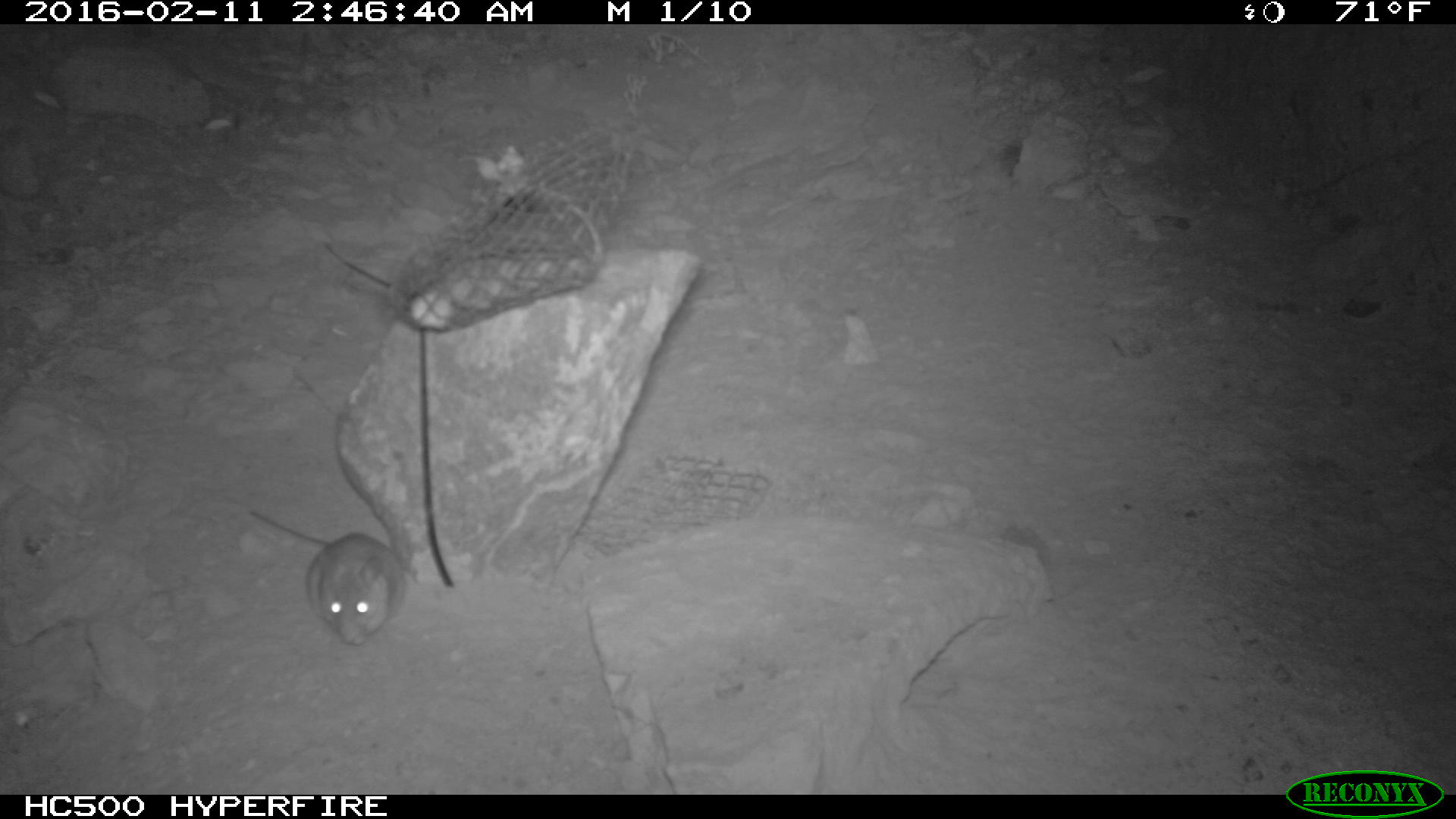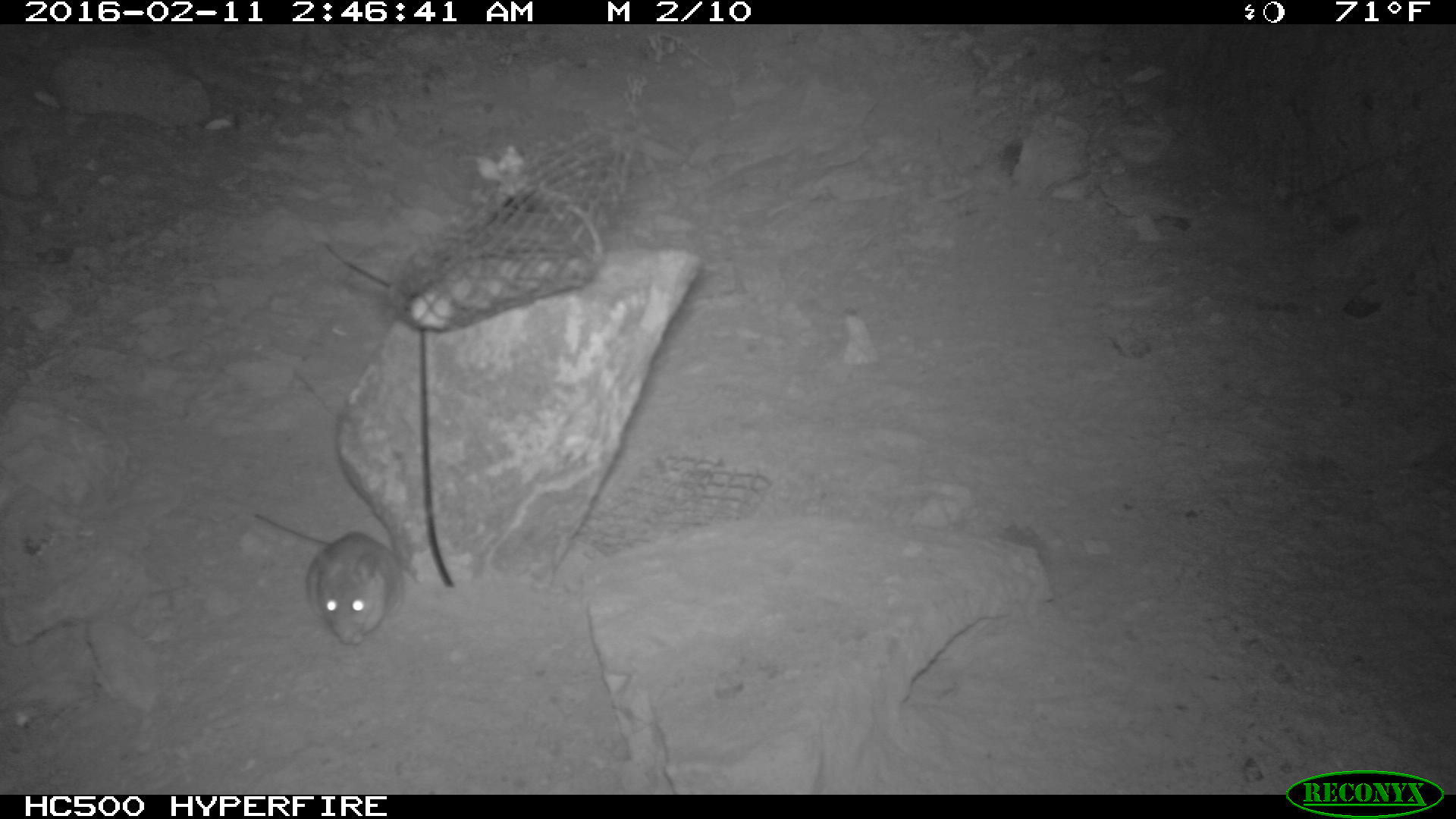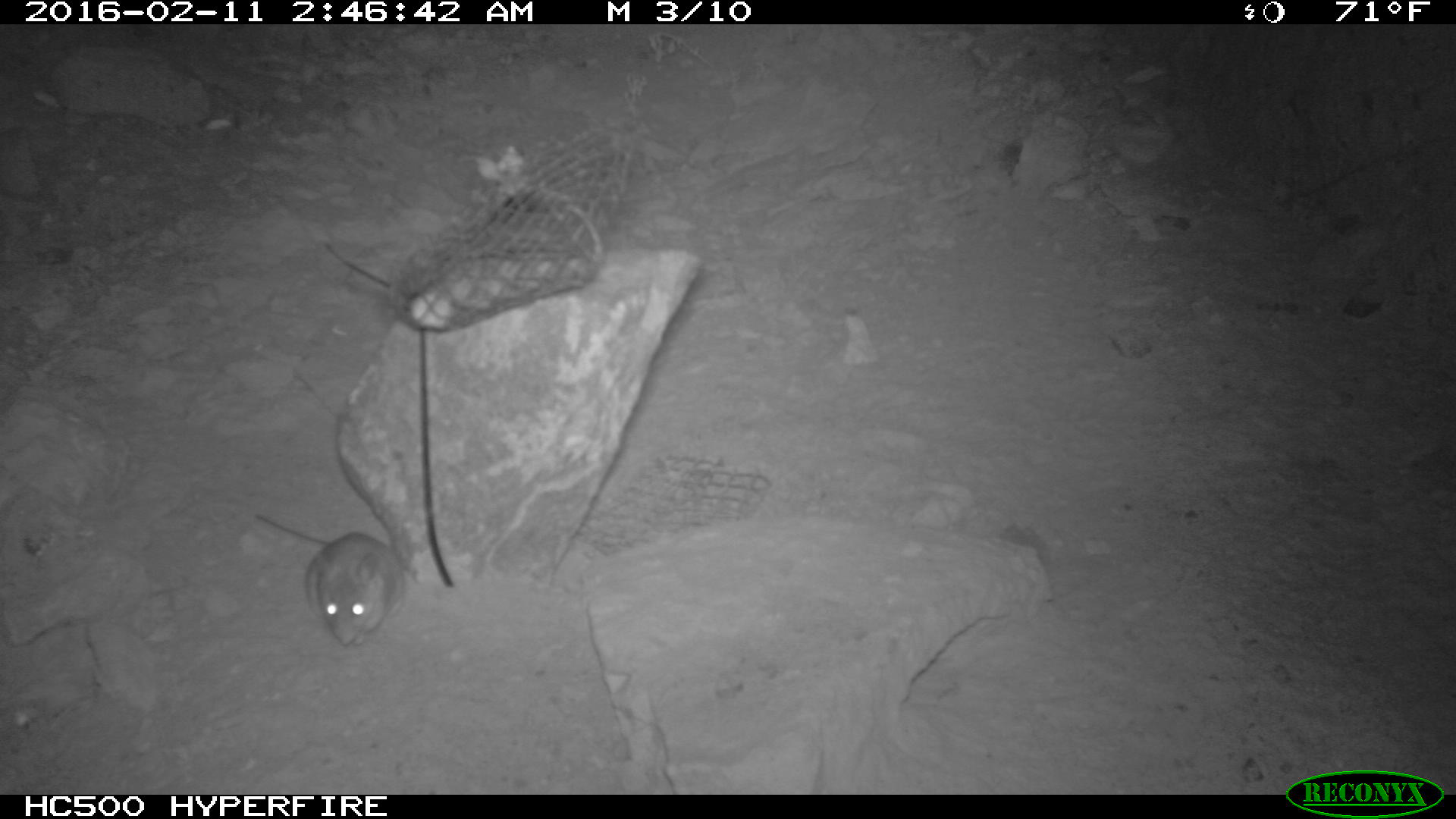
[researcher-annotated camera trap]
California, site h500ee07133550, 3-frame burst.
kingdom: Animalia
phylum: Chordata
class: Mammalia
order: Rodentia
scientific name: Rodentia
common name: rodent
Rodent (Rodentia).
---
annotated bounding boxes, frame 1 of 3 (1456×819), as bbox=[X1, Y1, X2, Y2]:
rodent: bbox=[246, 507, 407, 642]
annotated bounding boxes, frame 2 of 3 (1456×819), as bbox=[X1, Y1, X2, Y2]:
rodent: bbox=[249, 514, 400, 650]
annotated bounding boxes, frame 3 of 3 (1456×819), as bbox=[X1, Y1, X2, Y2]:
rodent: bbox=[249, 507, 401, 648]